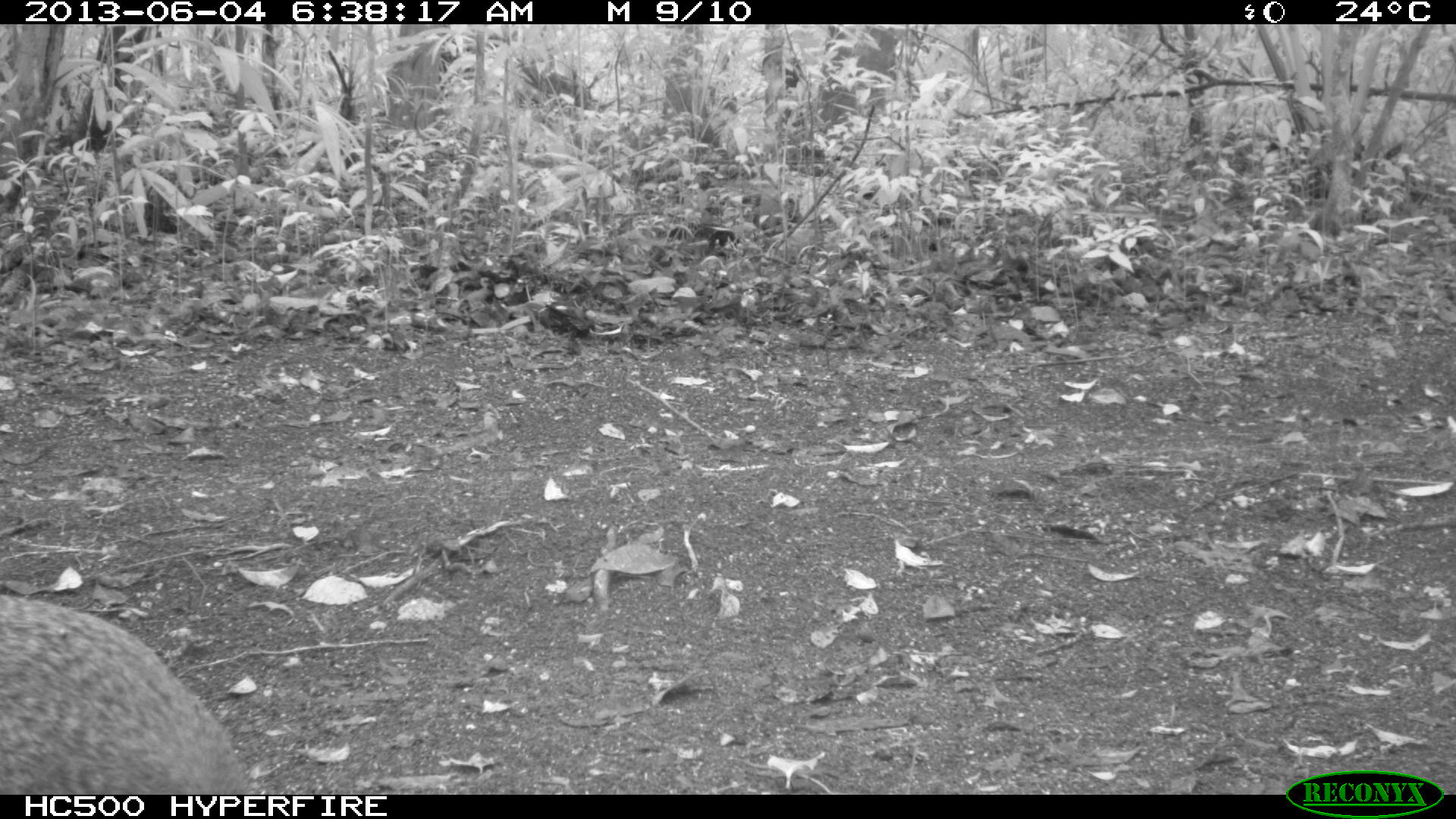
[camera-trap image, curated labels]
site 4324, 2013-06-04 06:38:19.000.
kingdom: Animalia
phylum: Chordata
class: Mammalia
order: Rodentia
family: Dasyproctidae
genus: Dasyprocta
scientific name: Dasyprocta punctata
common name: central american agouti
Dasyprocta punctata (central american agouti), count 1.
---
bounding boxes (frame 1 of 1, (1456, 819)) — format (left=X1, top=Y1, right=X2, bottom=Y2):
dasyprocta punctata: (left=0, top=587, right=255, bottom=793)